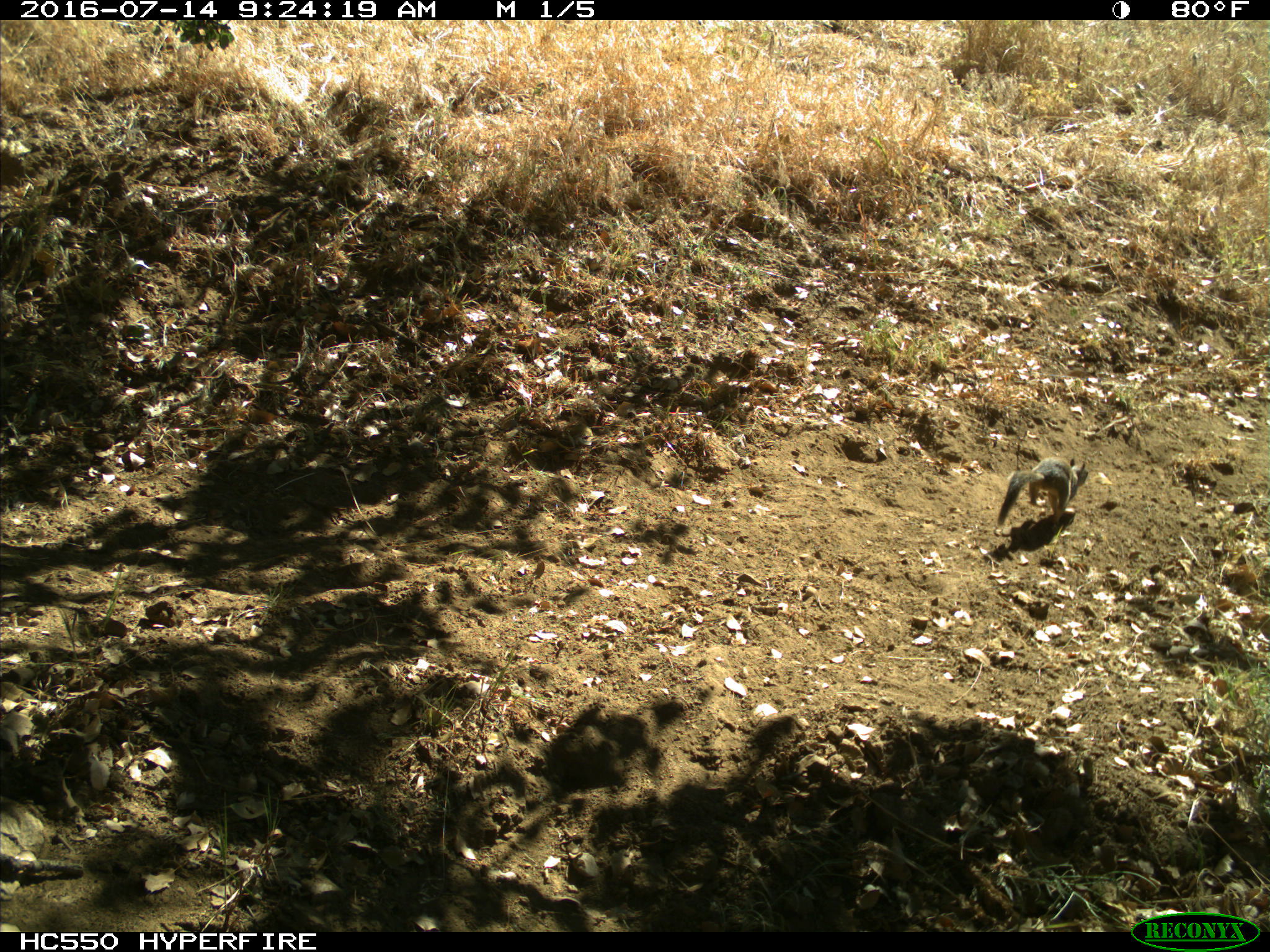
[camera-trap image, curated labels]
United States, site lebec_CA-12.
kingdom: Animalia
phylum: Chordata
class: Mammalia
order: Rodentia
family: Sciuridae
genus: Otospermophilus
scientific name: Otospermophilus beecheyi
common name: california ground squirrel